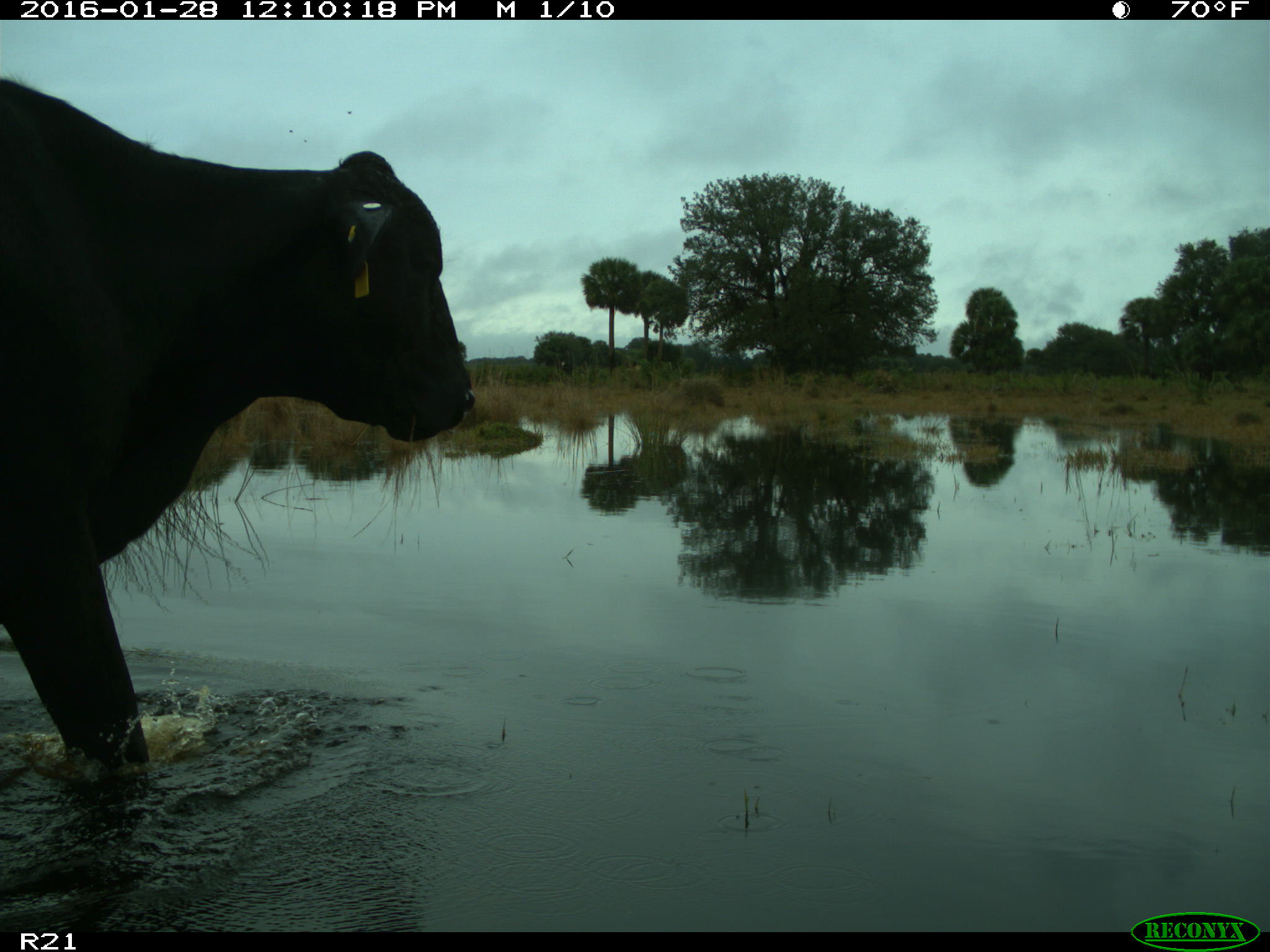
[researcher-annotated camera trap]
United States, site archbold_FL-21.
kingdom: Animalia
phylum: Chordata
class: Mammalia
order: Artiodactyla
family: Bovidae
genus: Bos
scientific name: Bos taurus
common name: domestic cow